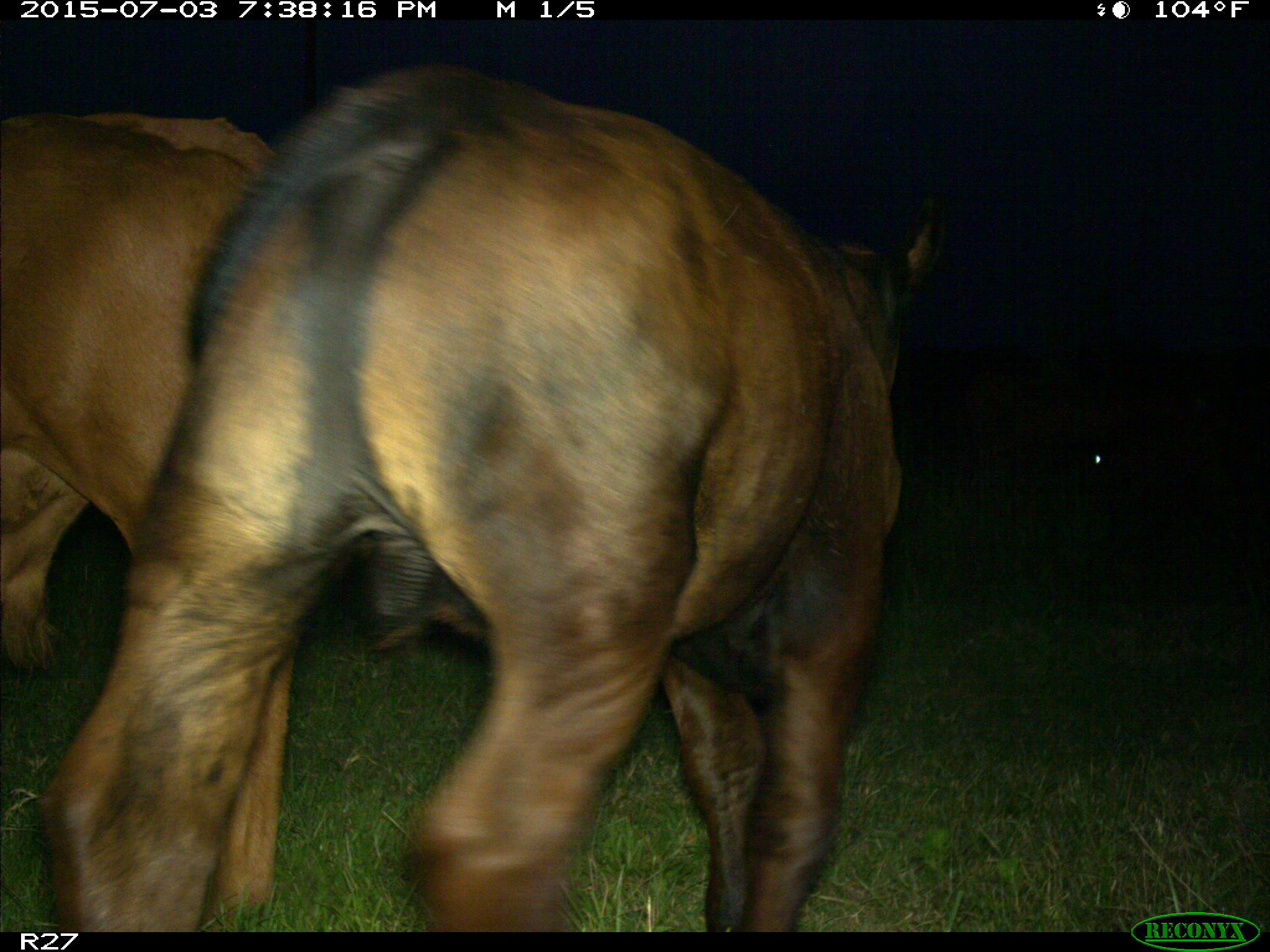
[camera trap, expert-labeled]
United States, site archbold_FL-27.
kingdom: Animalia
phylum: Chordata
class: Mammalia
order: Artiodactyla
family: Bovidae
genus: Bos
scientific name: Bos taurus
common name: domestic cow